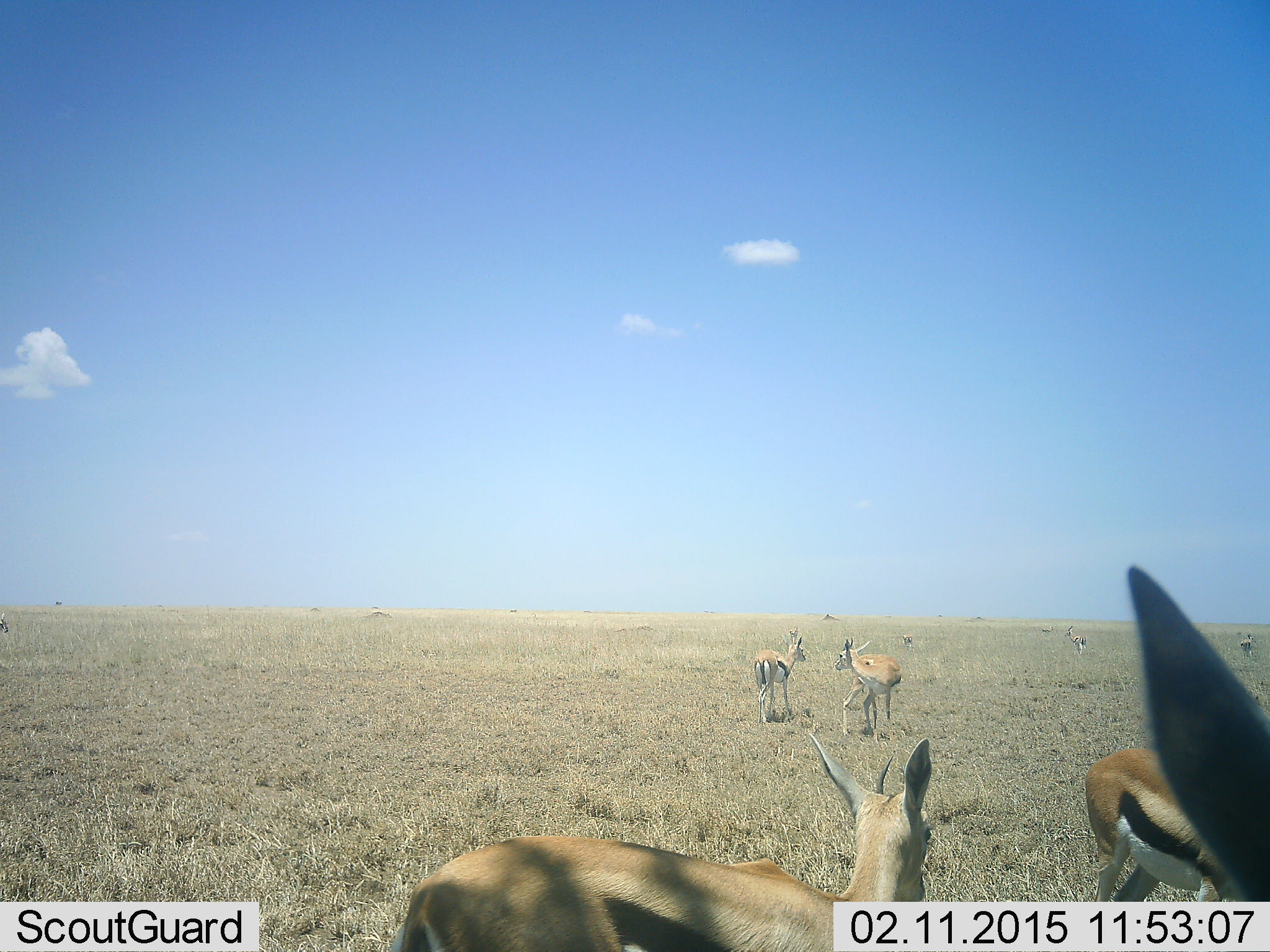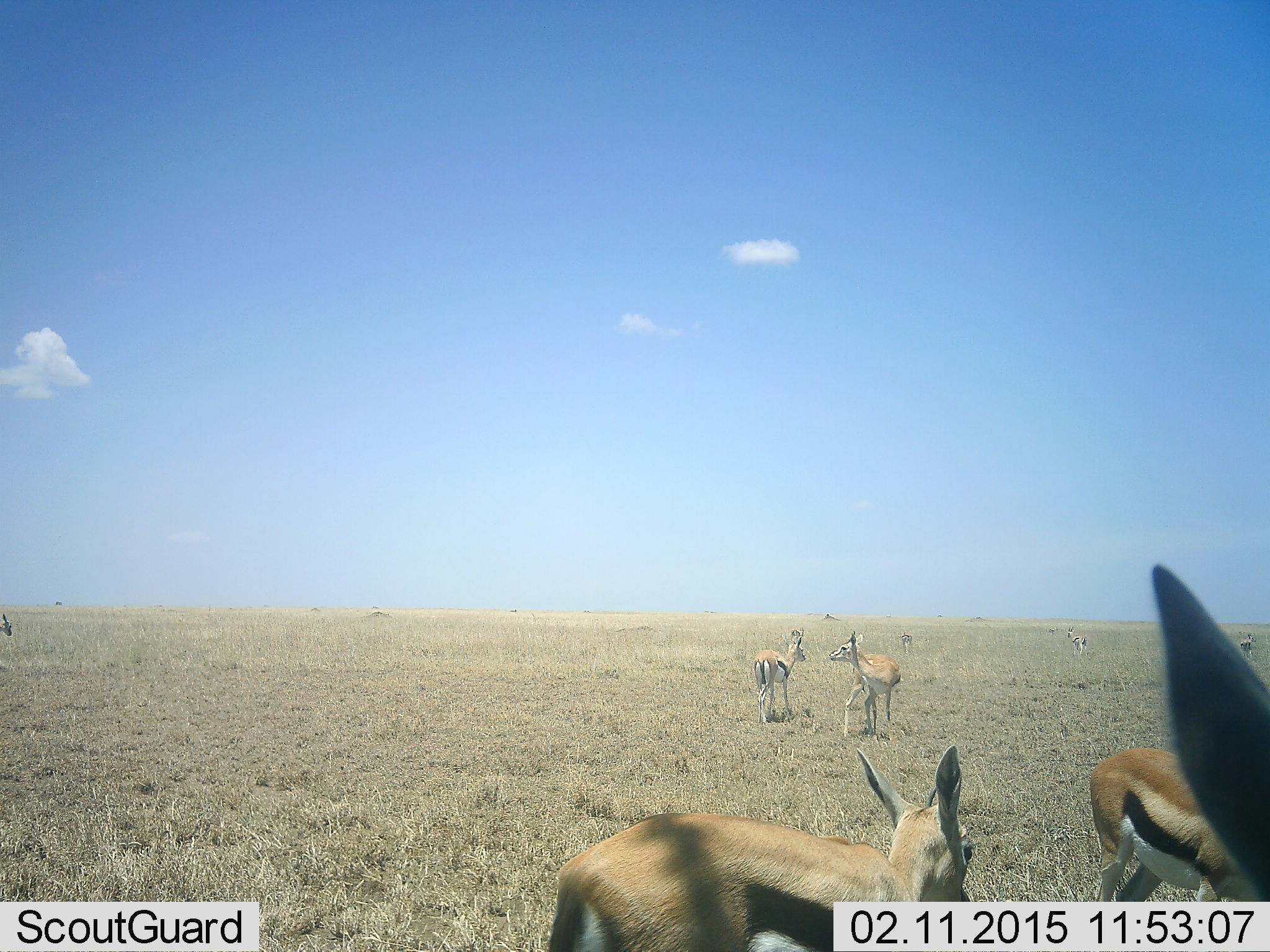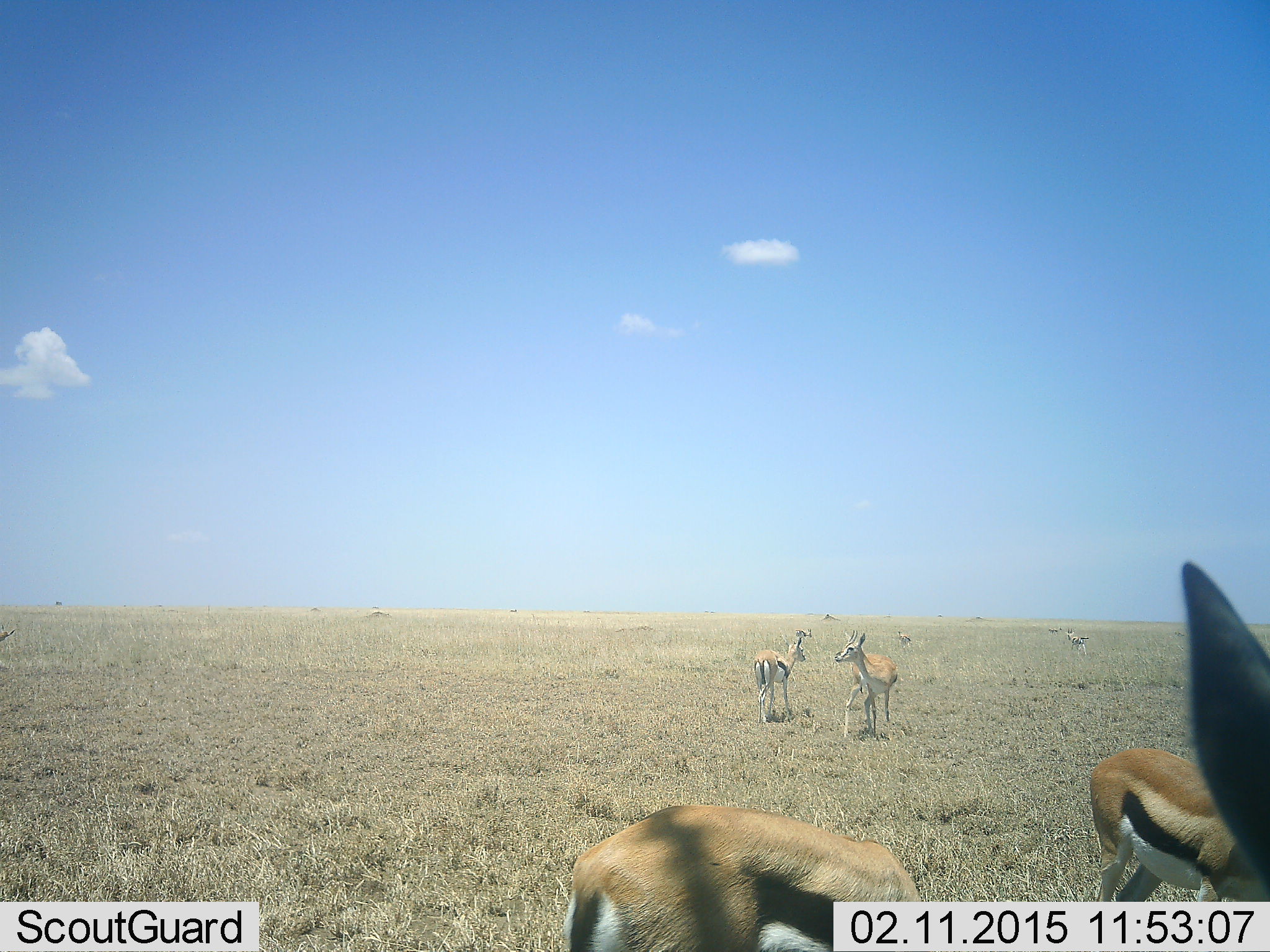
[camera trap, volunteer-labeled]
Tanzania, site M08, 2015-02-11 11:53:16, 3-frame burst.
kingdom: Animalia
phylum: Chordata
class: Mammalia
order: Artiodactyla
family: Bovidae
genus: Eudorcas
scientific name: Eudorcas thomsonii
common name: thomson's gazelle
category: gazellethomsons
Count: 9.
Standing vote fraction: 100%.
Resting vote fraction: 0%.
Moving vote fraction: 20%.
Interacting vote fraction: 0%.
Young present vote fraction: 30%.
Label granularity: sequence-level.